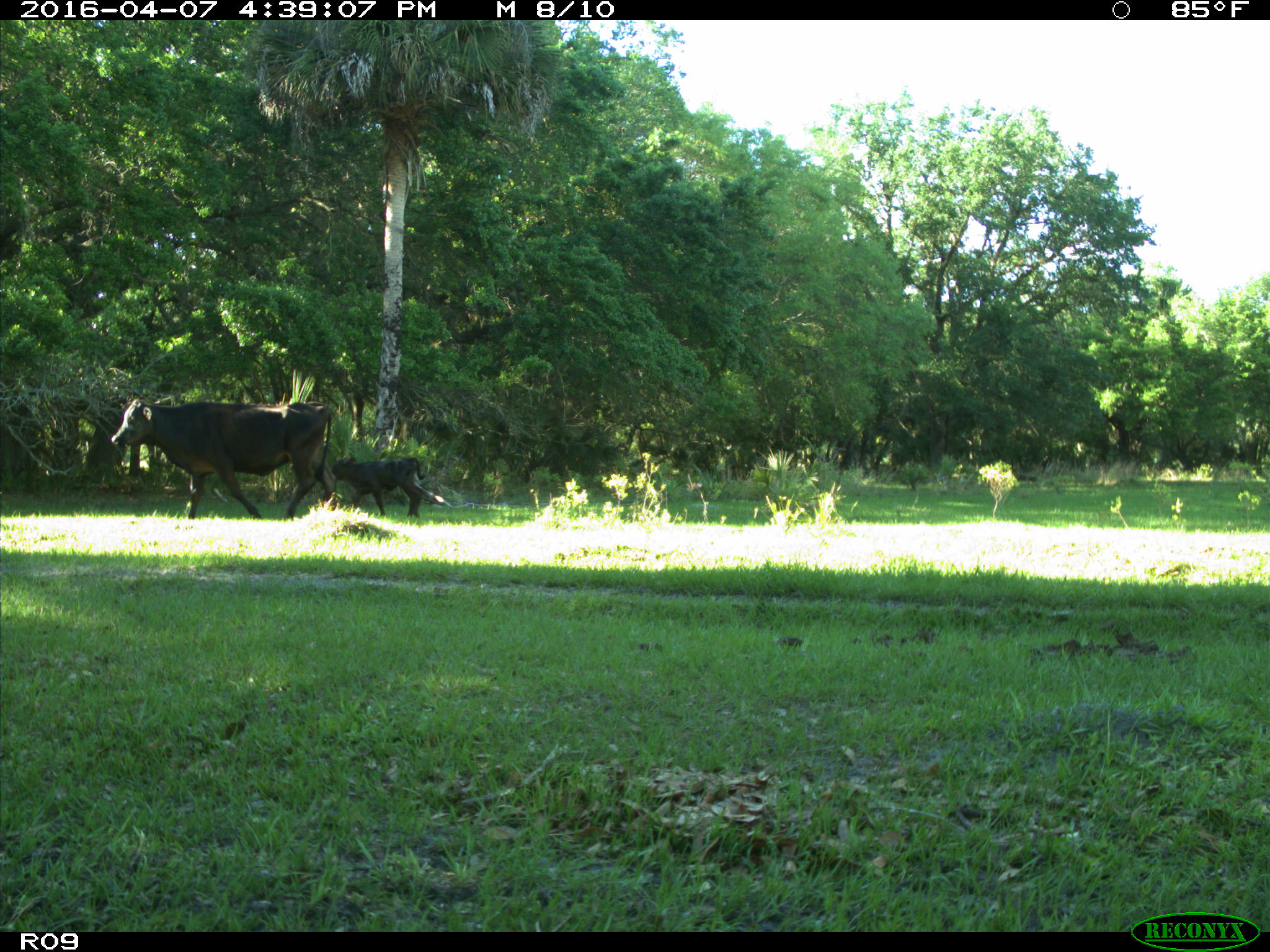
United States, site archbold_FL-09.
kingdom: Animalia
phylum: Chordata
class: Mammalia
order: Artiodactyla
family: Bovidae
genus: Bos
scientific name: Bos taurus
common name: domestic cow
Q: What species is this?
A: Bos taurus (domestic cow).